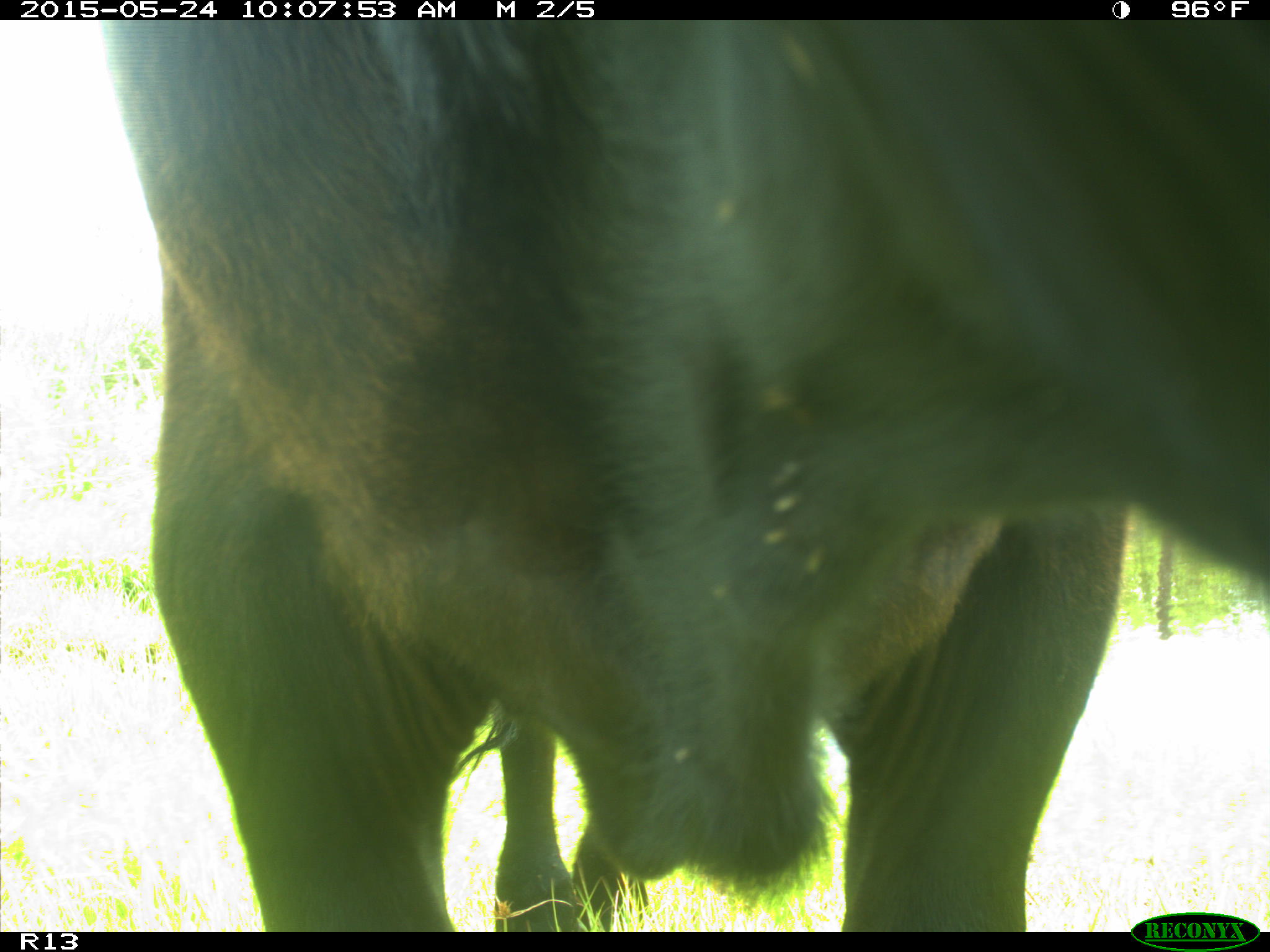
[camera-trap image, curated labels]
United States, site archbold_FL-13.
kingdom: Animalia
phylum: Chordata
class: Mammalia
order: Artiodactyla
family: Bovidae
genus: Bos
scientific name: Bos taurus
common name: domestic cow